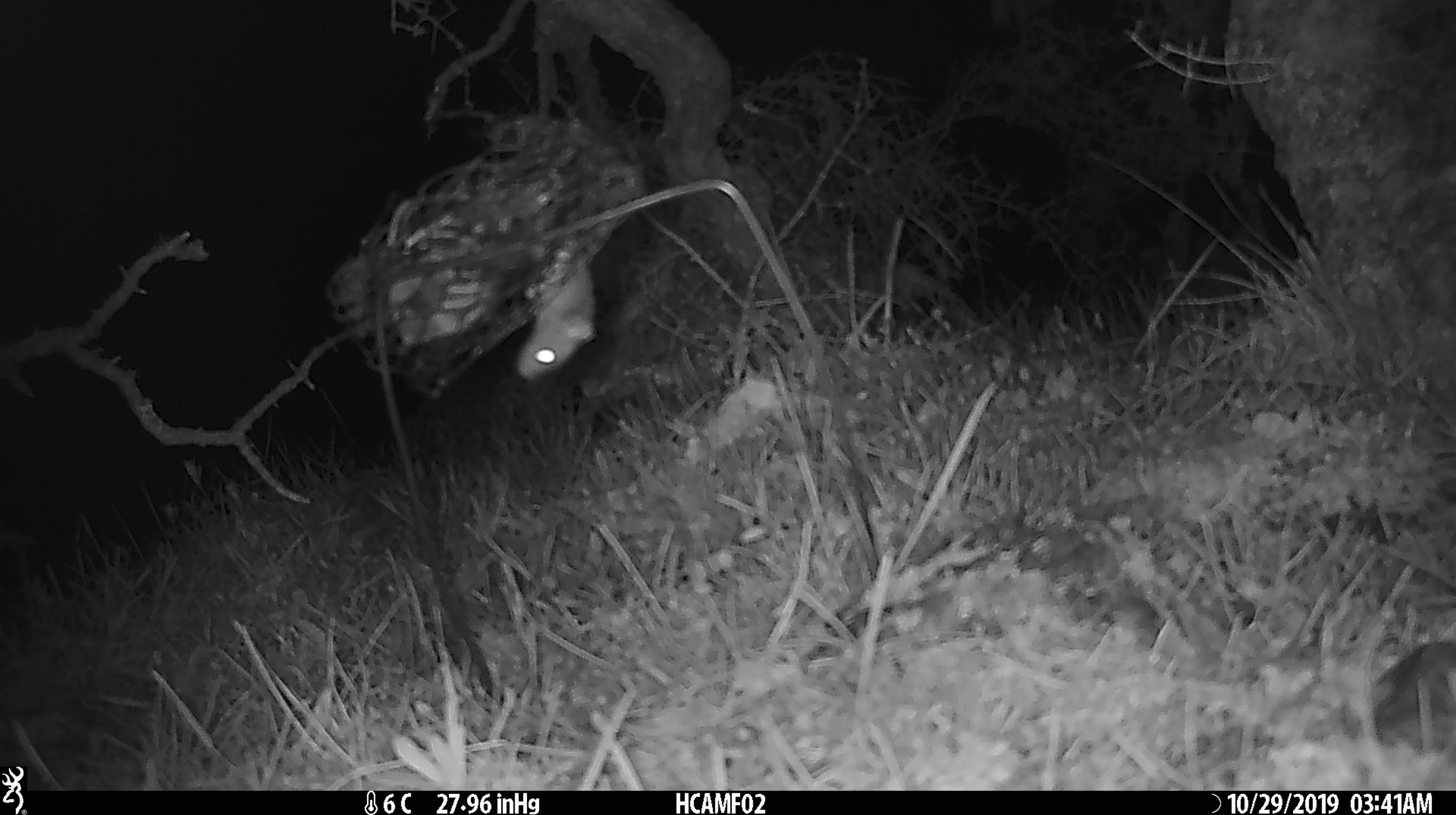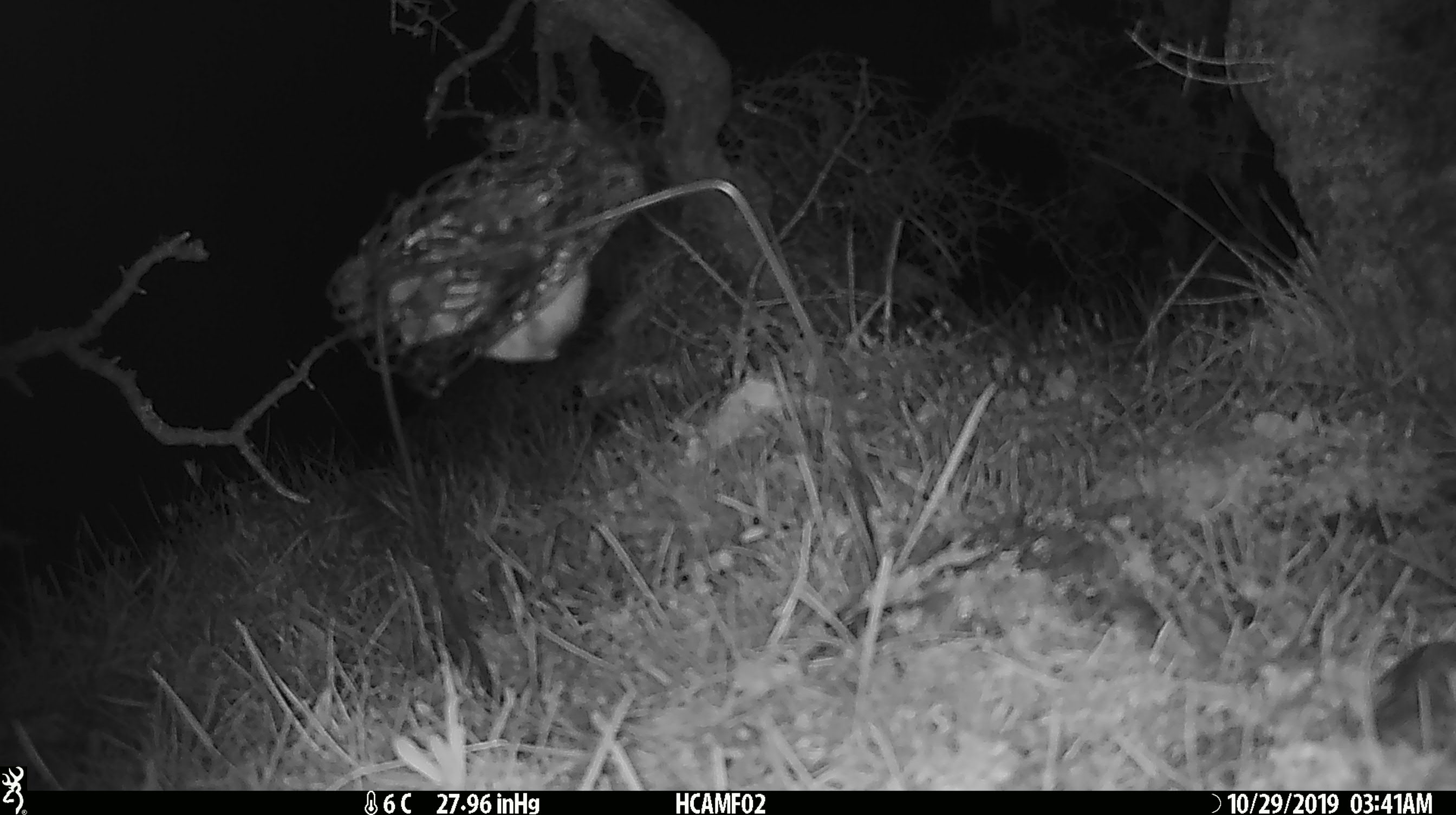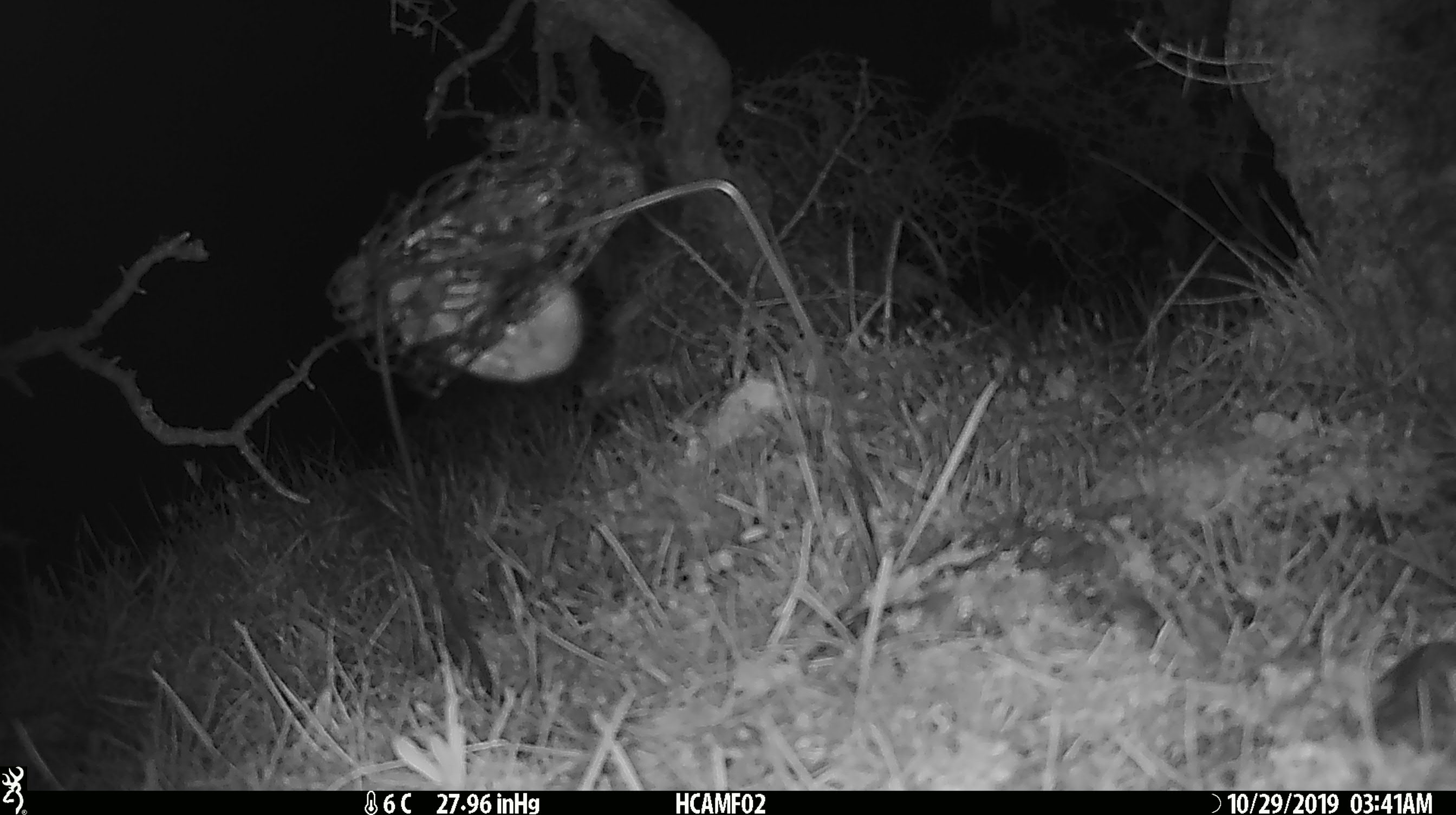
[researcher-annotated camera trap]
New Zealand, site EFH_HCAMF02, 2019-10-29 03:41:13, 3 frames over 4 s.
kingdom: Animalia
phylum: Chordata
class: Mammalia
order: Rodentia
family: Muridae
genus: Mus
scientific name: Mus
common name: mouse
Mouse (Mus).